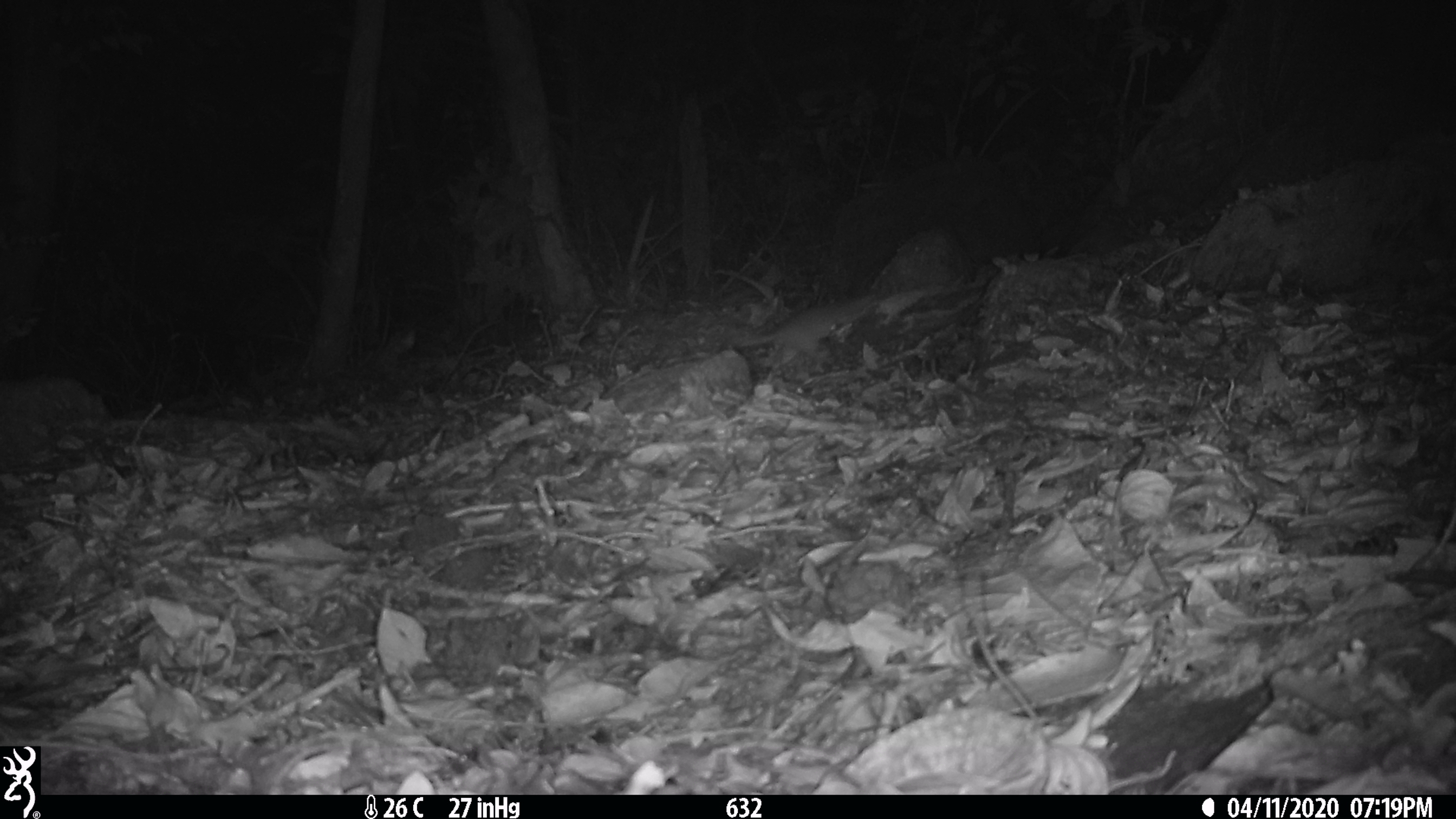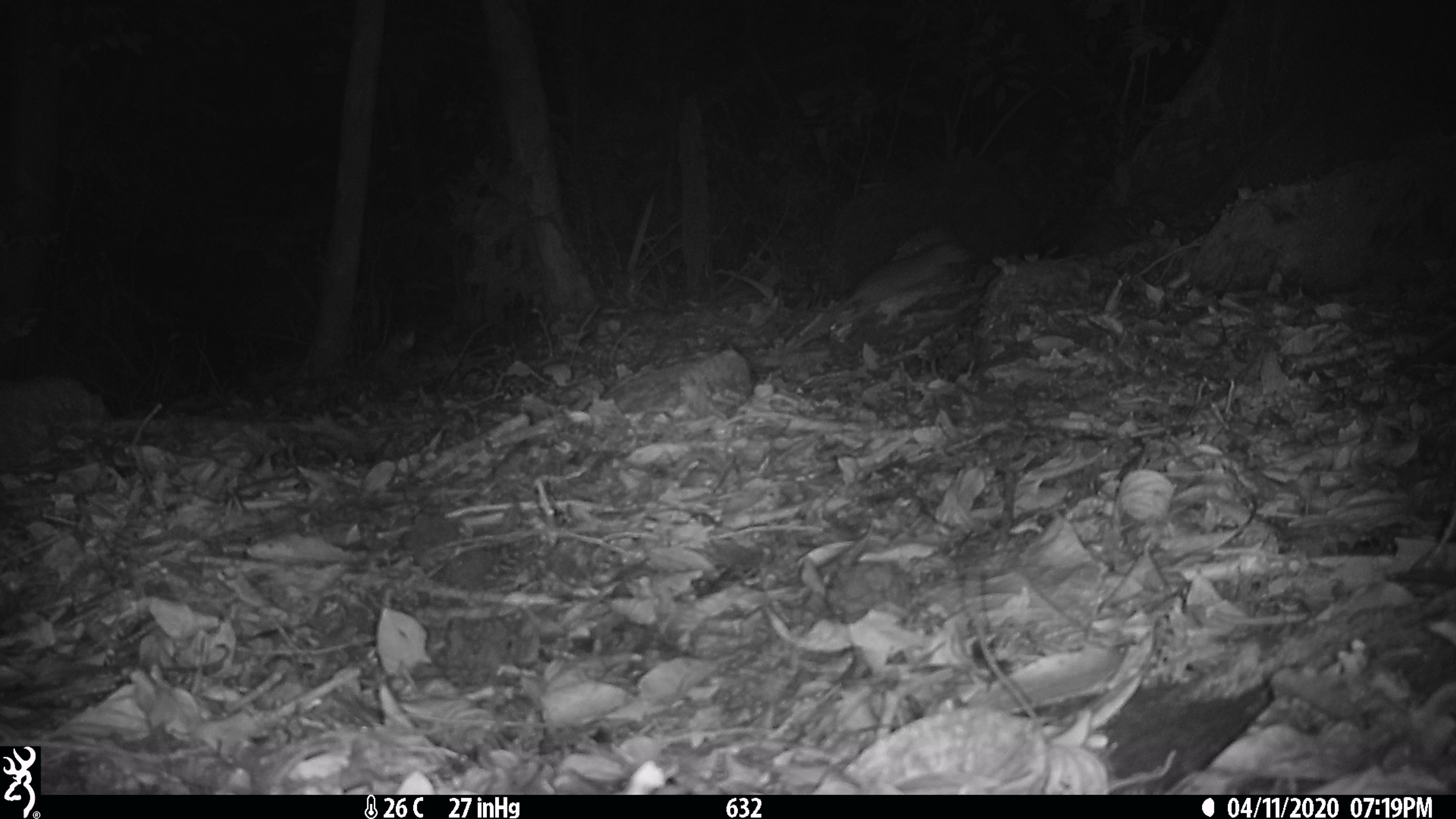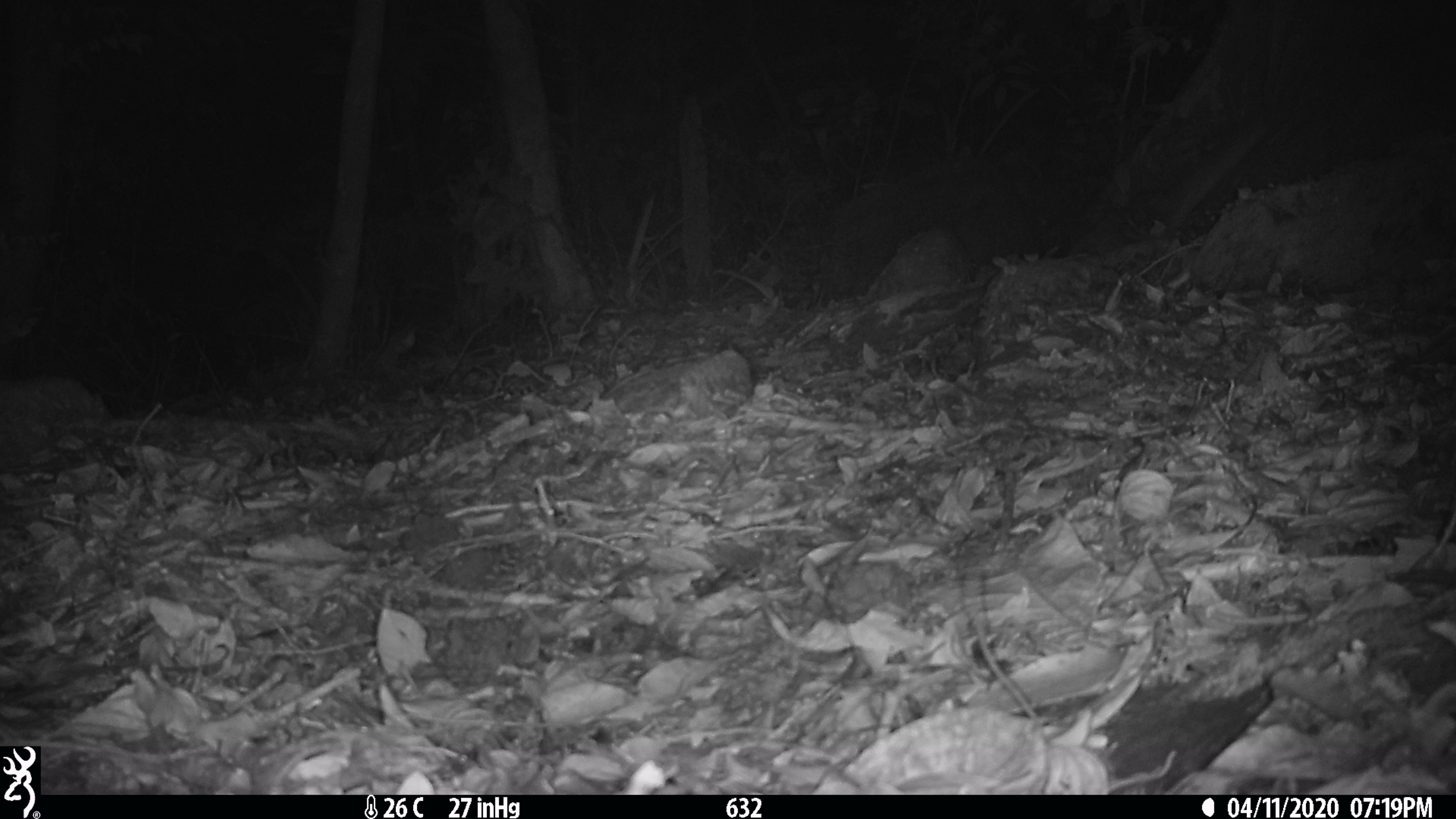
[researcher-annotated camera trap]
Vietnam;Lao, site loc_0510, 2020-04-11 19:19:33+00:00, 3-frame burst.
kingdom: Animalia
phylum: Chordata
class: Mammalia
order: Rodentia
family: Muridae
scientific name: Muridae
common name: old-world mice and rats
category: unidentified murid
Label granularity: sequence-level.